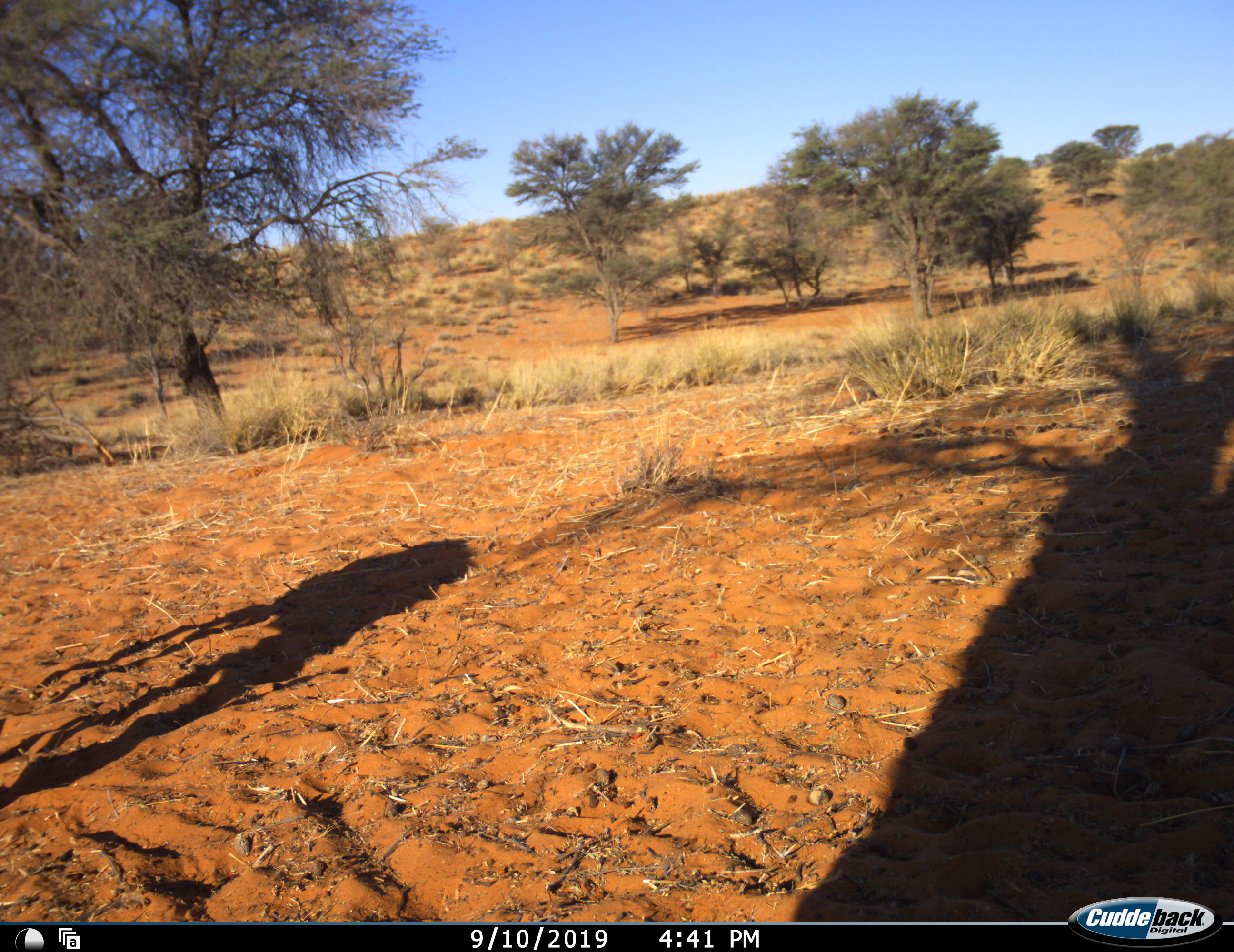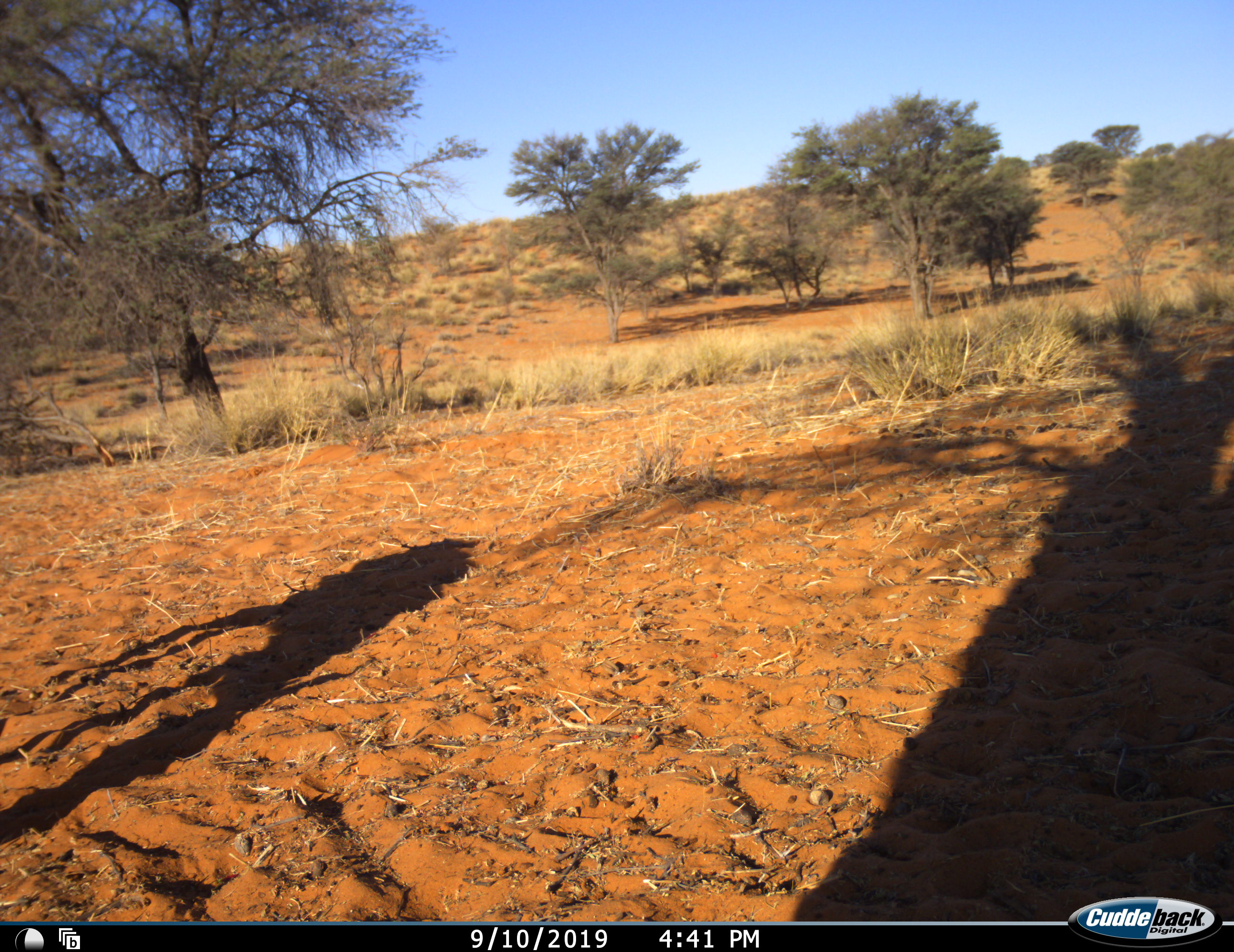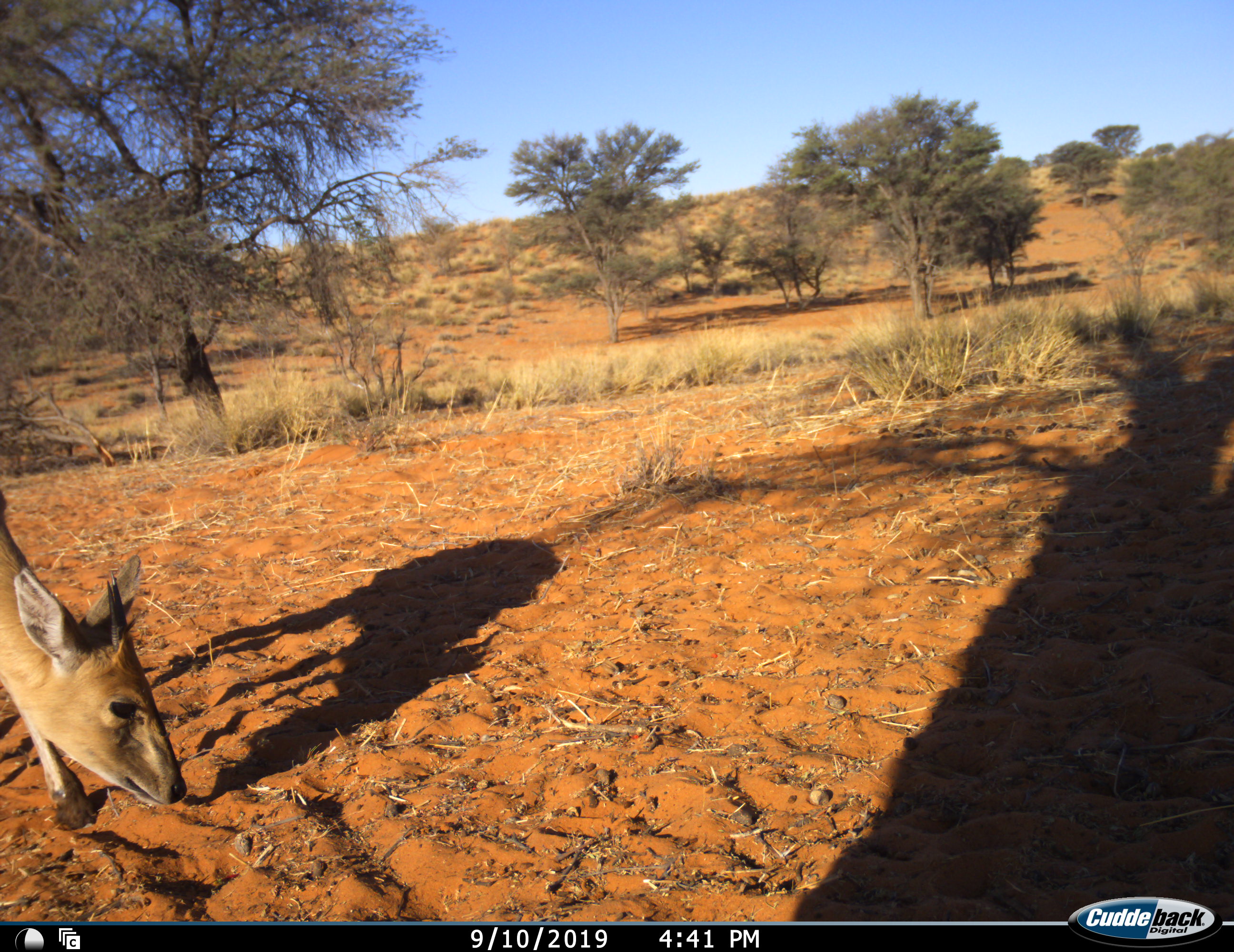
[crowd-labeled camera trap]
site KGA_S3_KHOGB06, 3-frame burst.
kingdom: Animalia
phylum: Chordata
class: Mammalia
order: Artiodactyla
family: Bovidae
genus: Sylvicapra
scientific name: Sylvicapra grimmia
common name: common duiker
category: duikercommongrey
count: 1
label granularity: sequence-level